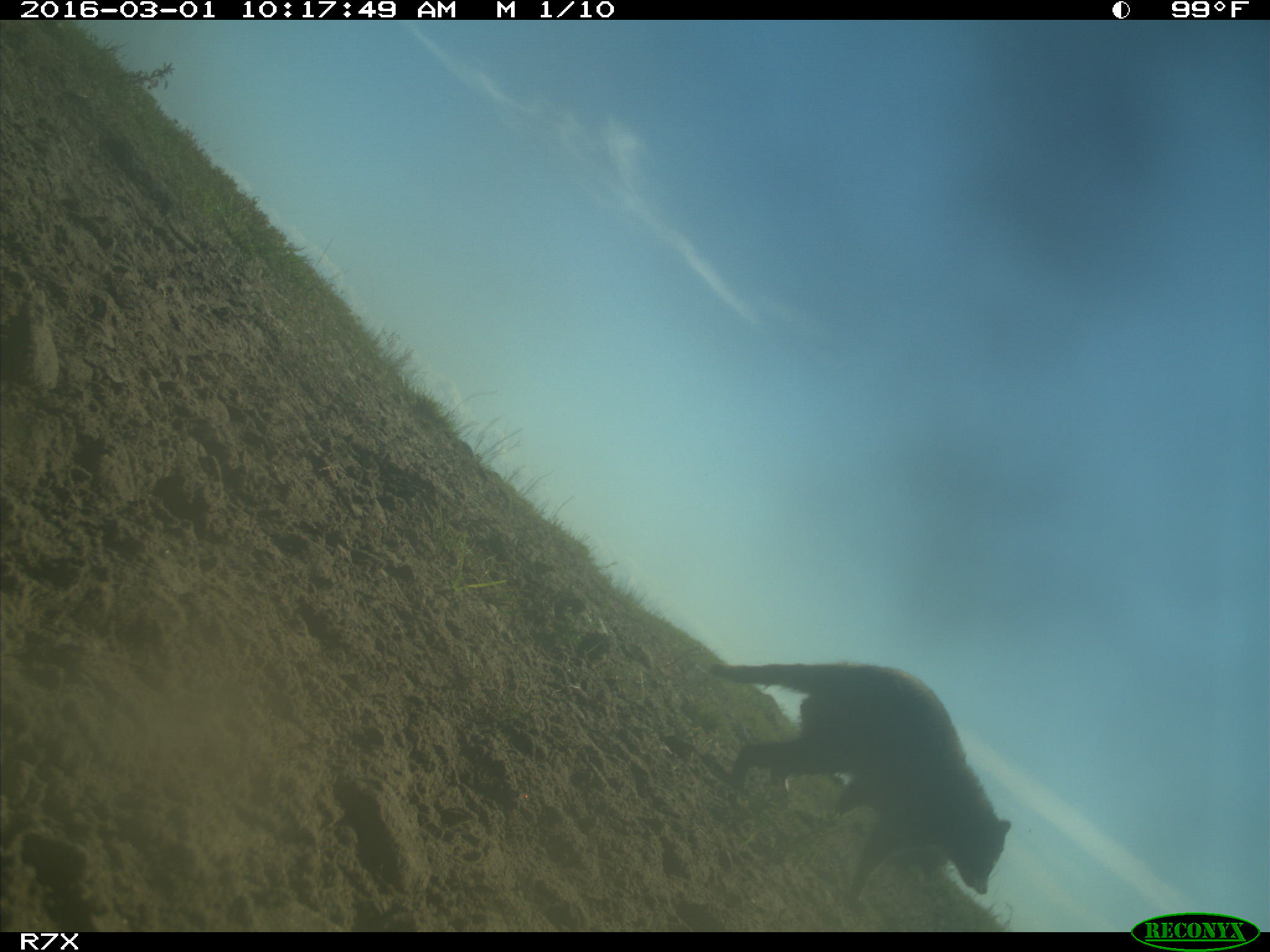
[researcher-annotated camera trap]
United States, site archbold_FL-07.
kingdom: Animalia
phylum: Chordata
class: Mammalia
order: Carnivora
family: Procyonidae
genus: Procyon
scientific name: Procyon lotor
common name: common raccoon